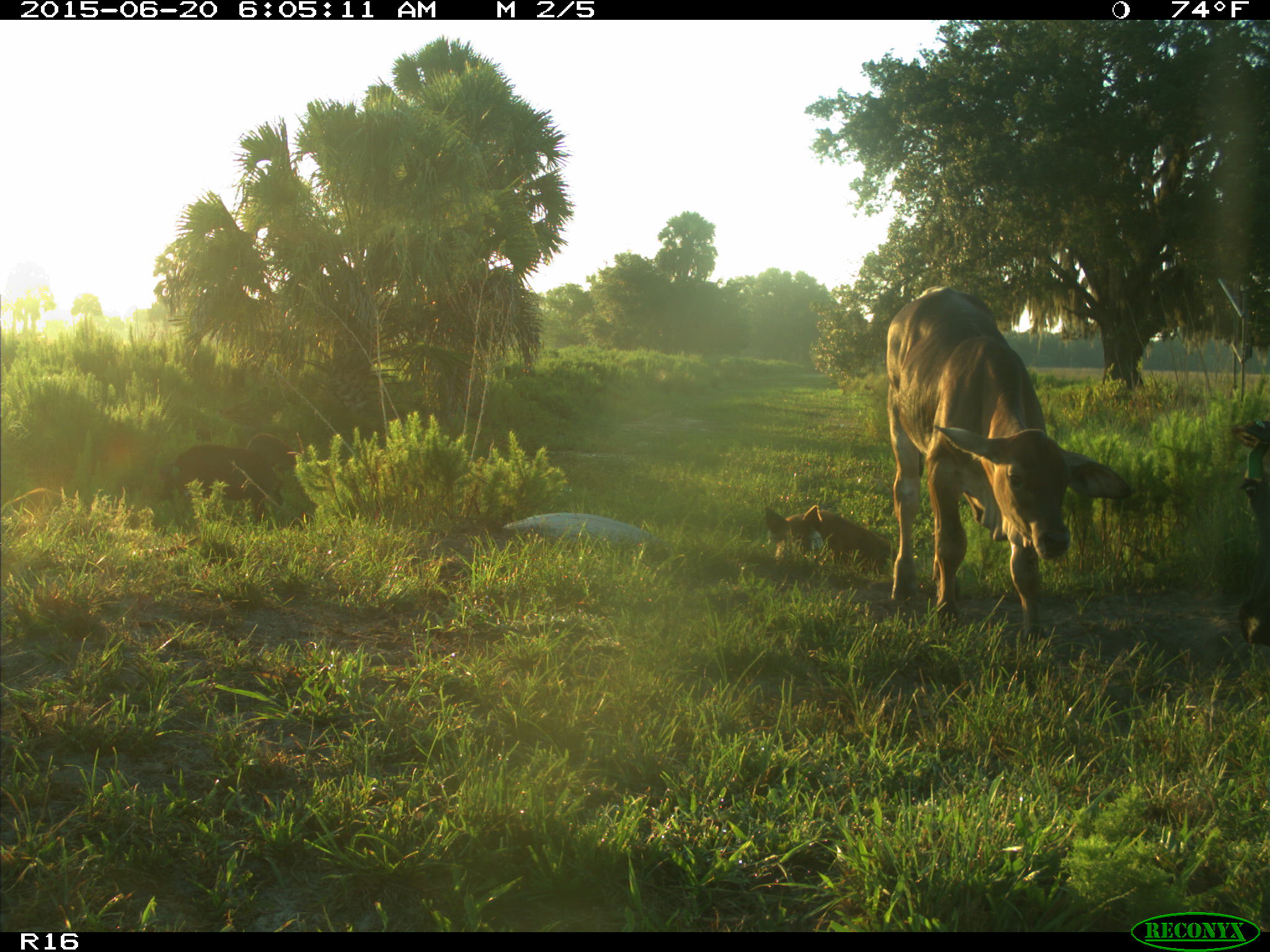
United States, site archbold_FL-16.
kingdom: Animalia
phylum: Chordata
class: Mammalia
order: Artiodactyla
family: Suidae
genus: Sus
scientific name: Sus scrofa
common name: wild boar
Sus scrofa (wild boar).